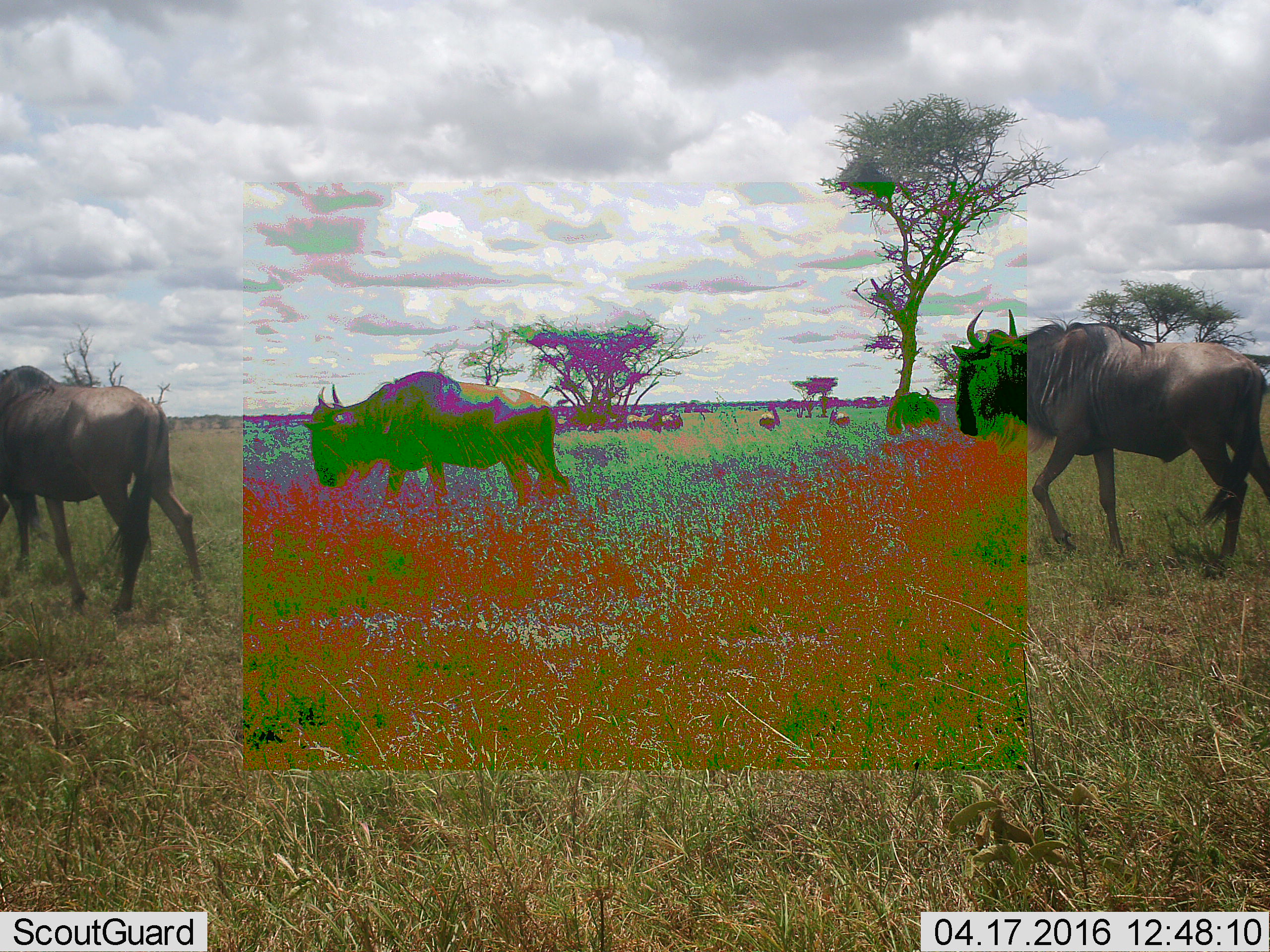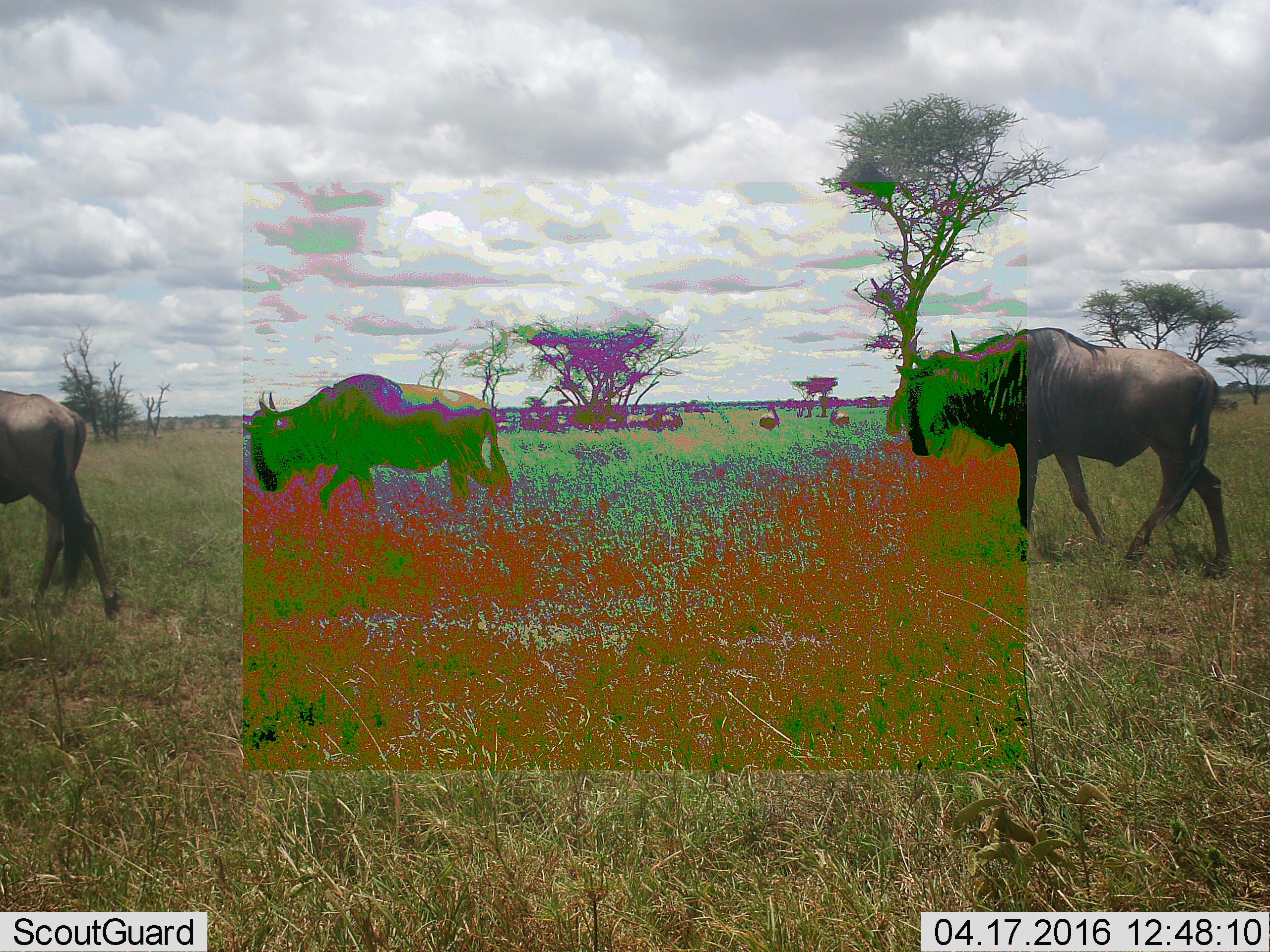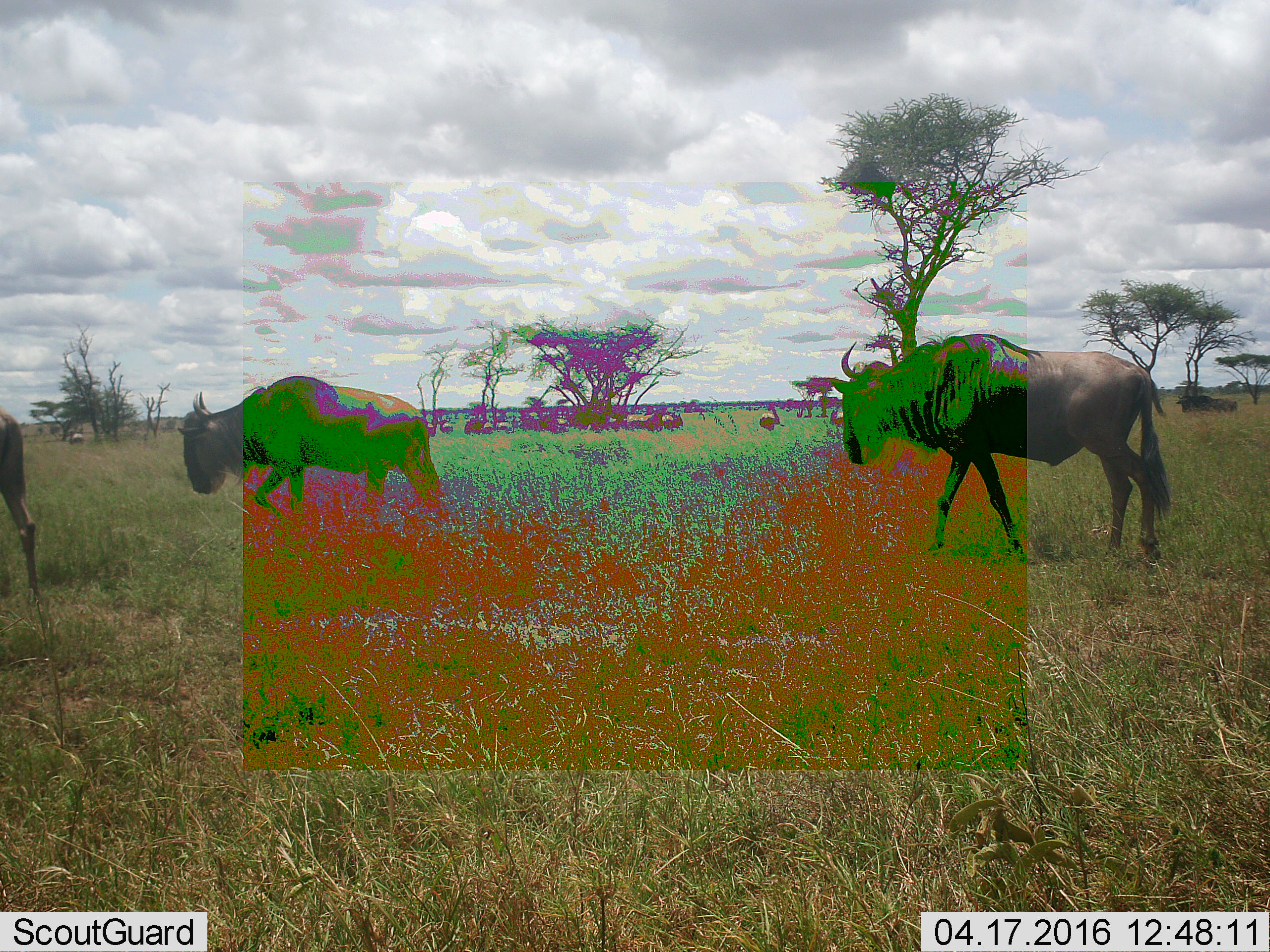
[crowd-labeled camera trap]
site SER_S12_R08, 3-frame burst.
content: unidentified animal